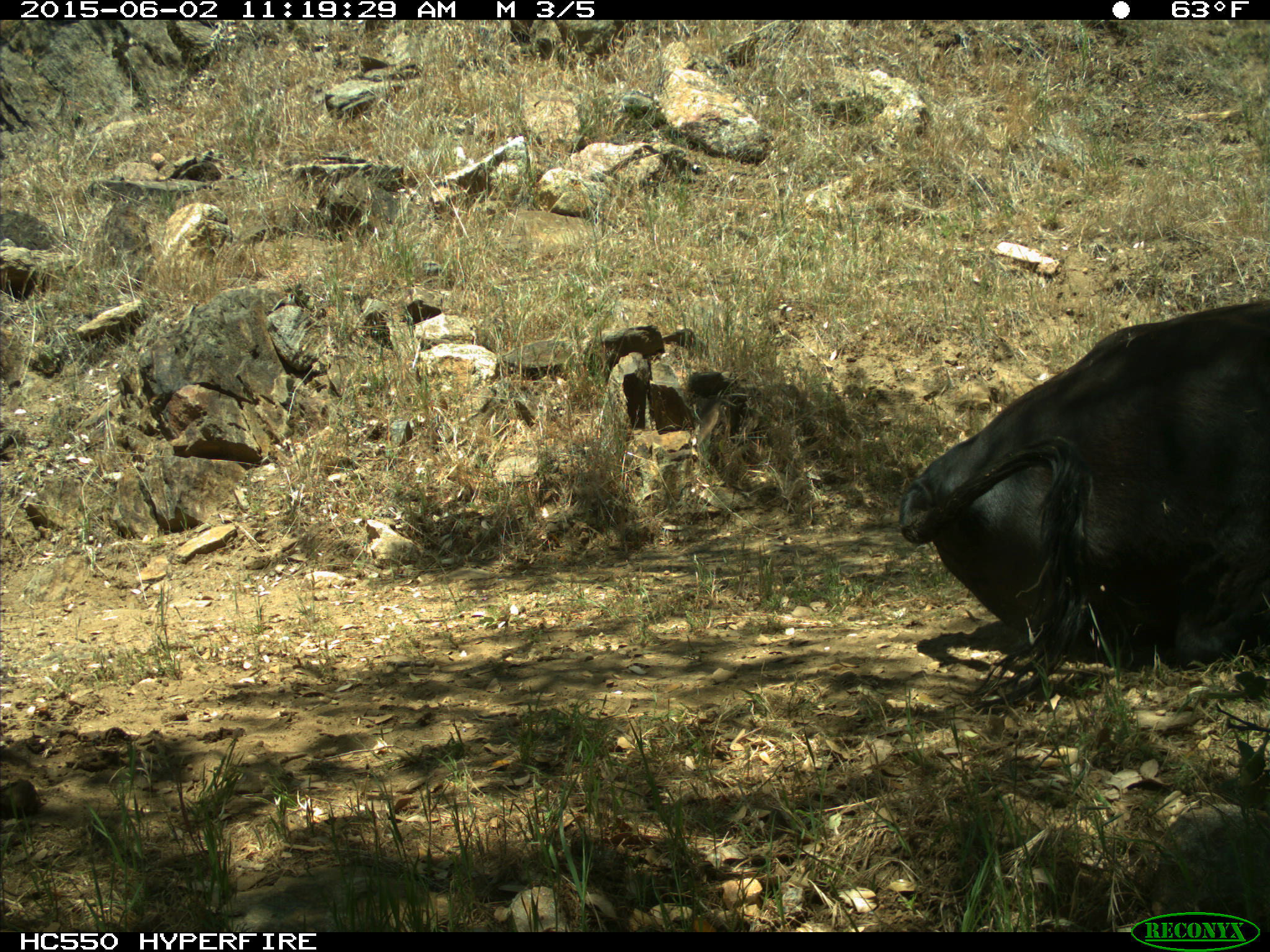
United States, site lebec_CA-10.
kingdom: Animalia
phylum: Chordata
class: Mammalia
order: Artiodactyla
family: Bovidae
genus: Bos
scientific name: Bos taurus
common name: domestic cow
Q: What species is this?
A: Bos taurus (domestic cow).